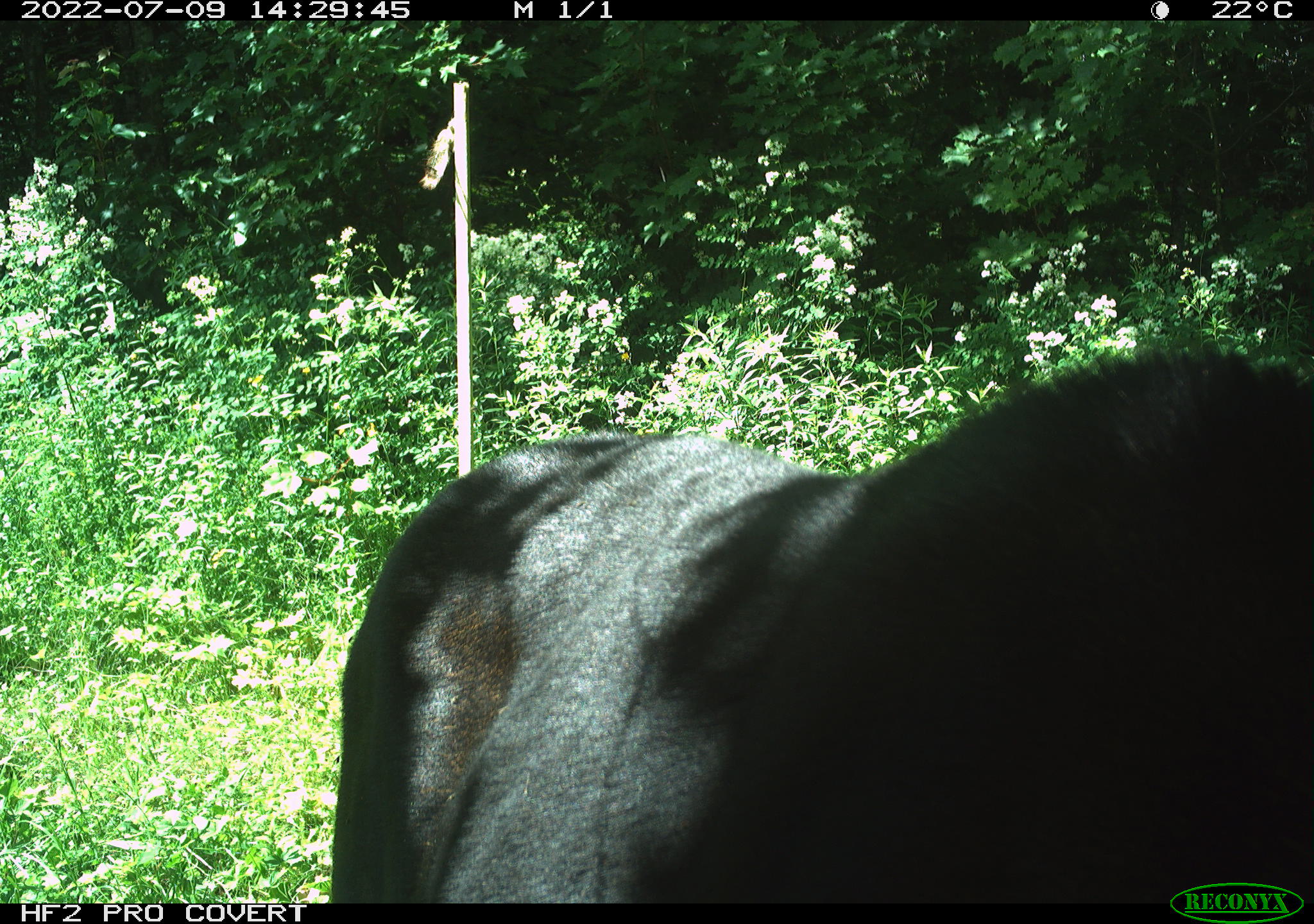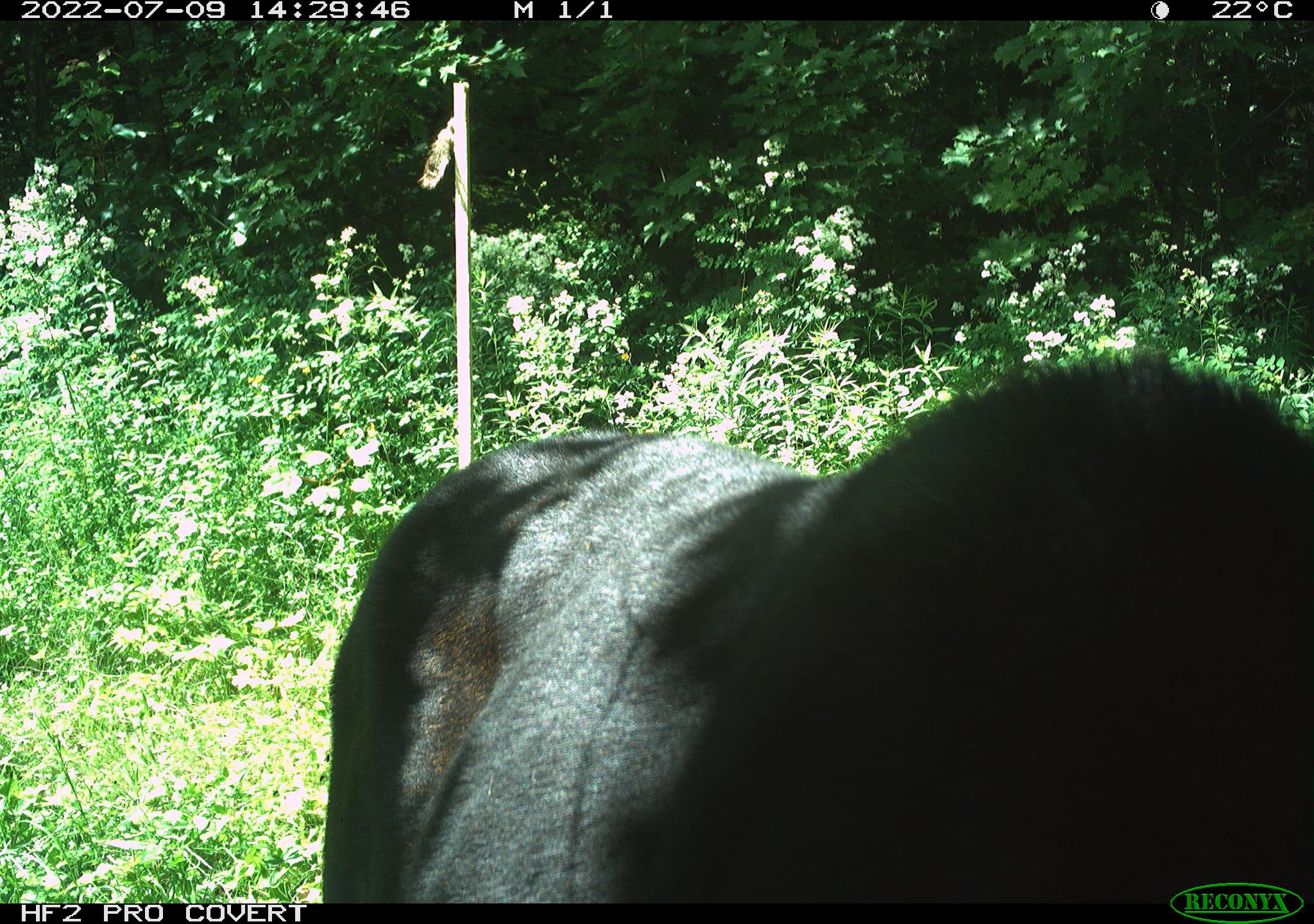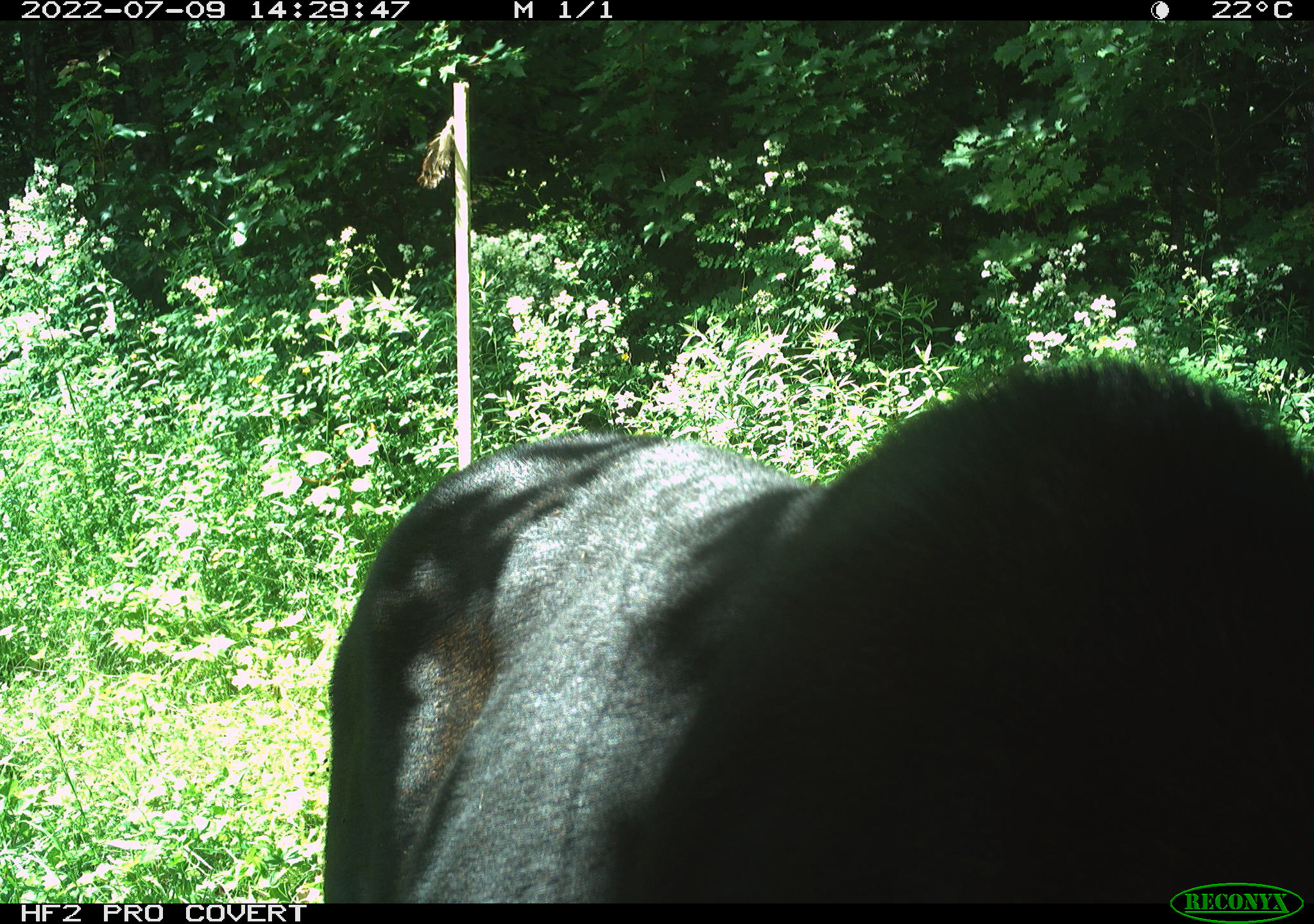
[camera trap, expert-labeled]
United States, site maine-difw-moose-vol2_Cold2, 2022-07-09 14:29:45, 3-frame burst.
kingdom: Animalia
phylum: Chordata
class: Mammalia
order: Artiodactyla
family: Cervidae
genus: Alces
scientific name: Alces alces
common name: moose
Moose (Alces alces).